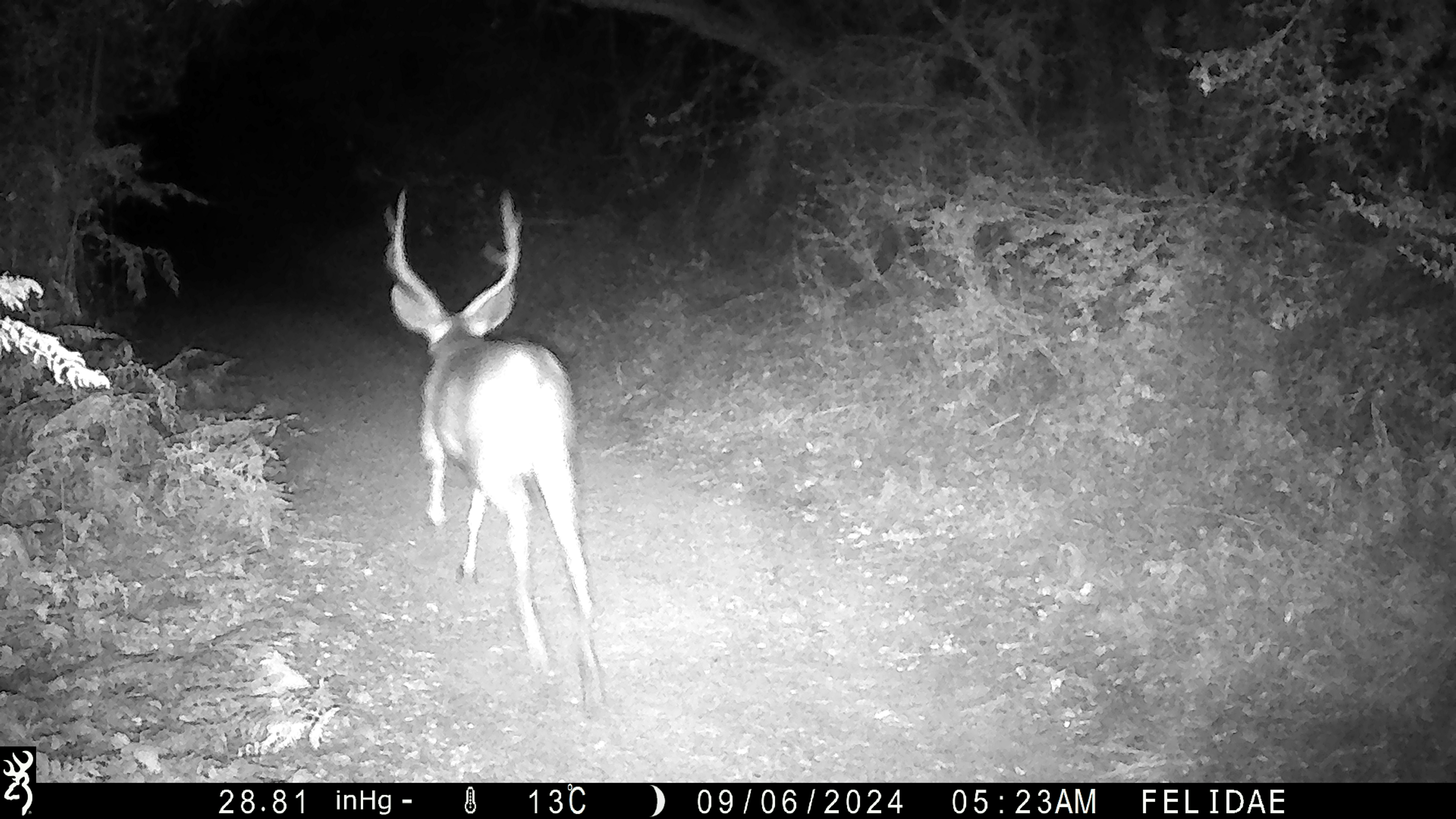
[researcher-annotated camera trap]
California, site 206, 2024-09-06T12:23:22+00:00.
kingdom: Animalia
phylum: Chordata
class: Mammalia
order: Artiodactyla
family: Cervidae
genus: Odocoileus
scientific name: Odocoileus hemionus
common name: mule deer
Mule deer (Odocoileus hemionus).